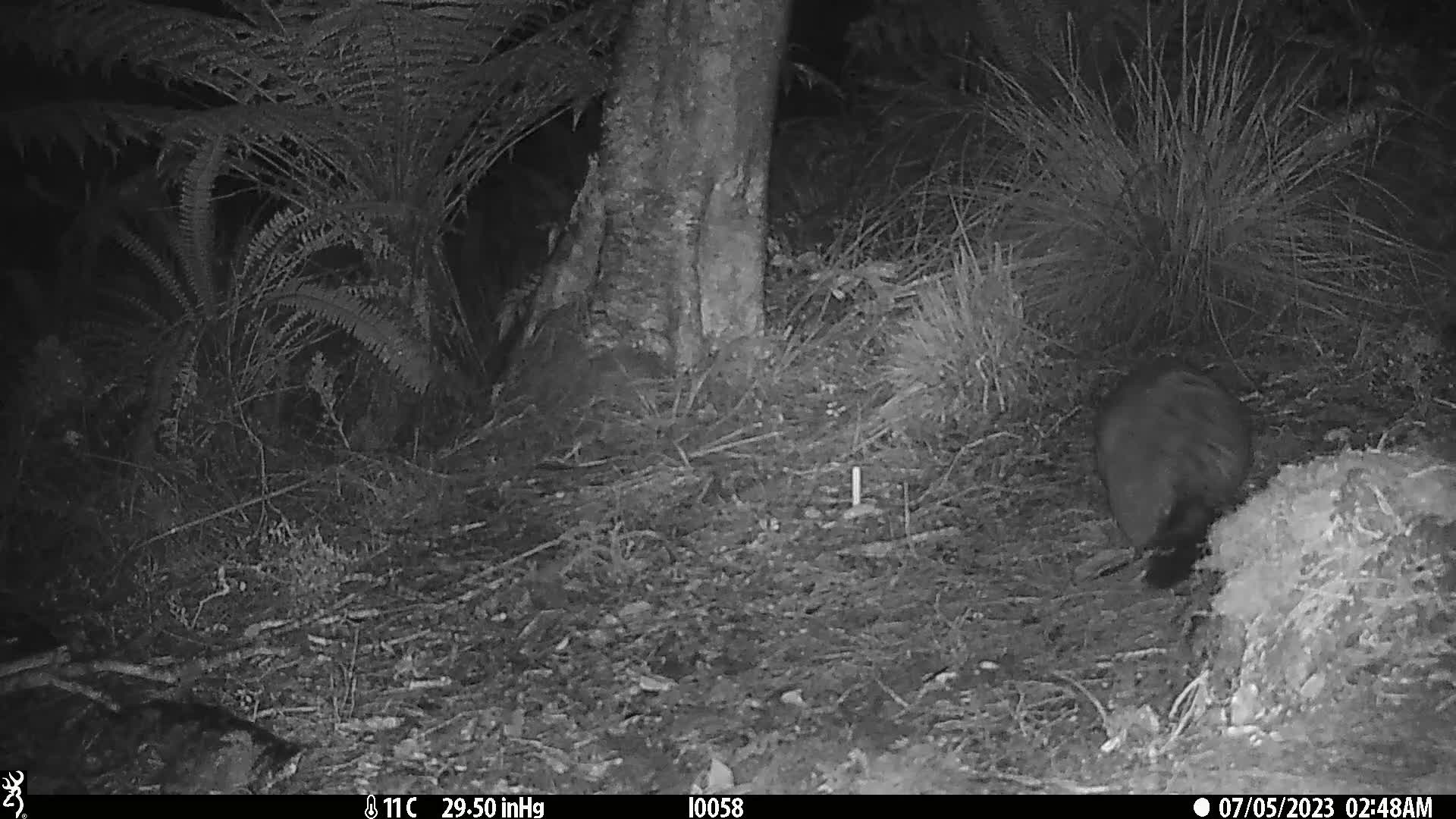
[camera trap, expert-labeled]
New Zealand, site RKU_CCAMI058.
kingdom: Animalia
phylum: Chordata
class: Mammalia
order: Diprotodontia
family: Phalangeridae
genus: Trichosurus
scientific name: Trichosurus vulpecula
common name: common brushtail possum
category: possum